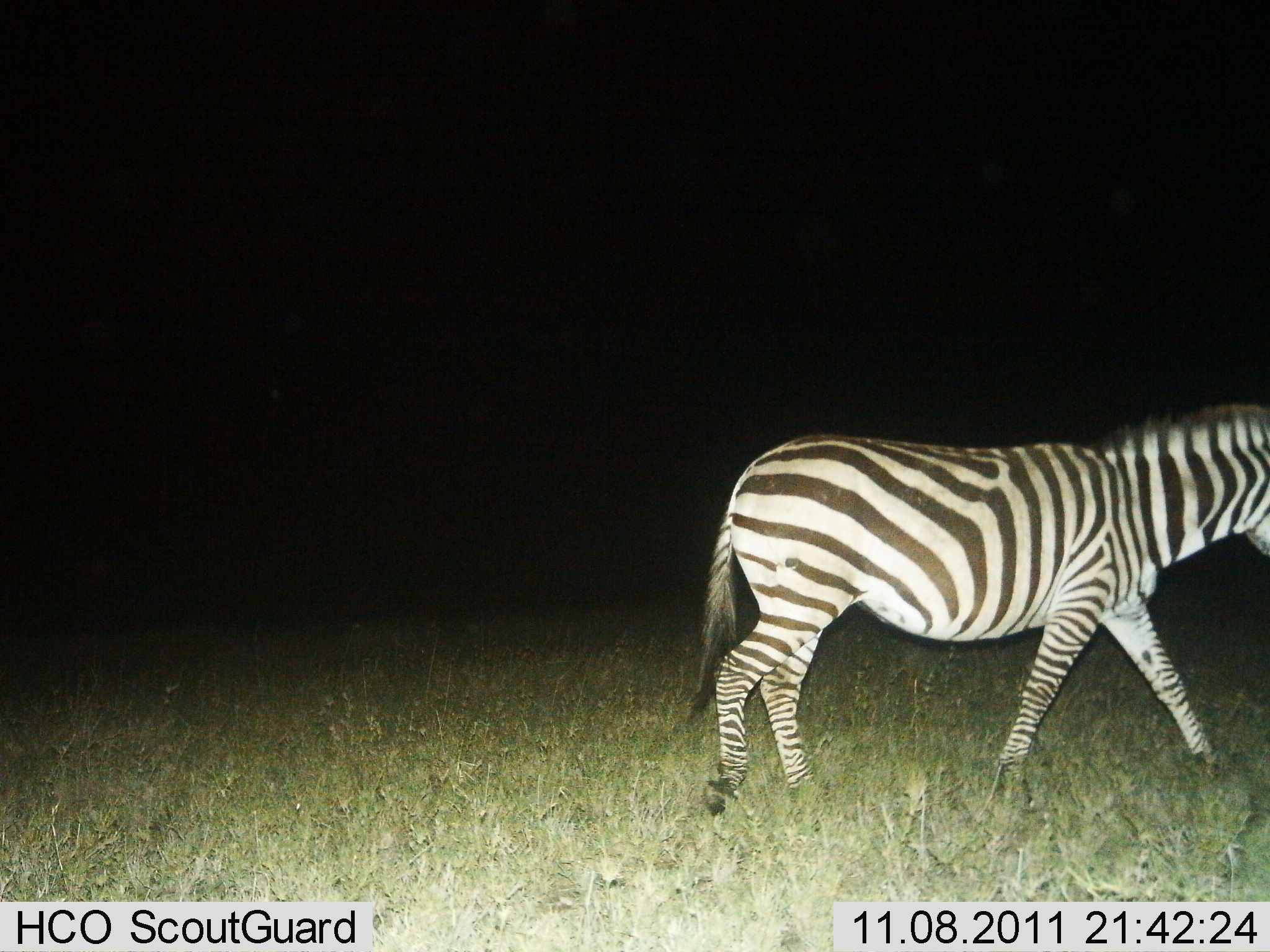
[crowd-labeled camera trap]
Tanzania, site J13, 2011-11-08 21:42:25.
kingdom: Animalia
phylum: Chordata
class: Mammalia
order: Perissodactyla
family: Equidae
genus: Equus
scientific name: Equus quagga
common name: plains zebra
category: zebra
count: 1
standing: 18%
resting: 0%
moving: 82%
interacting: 0%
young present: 0%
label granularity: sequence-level